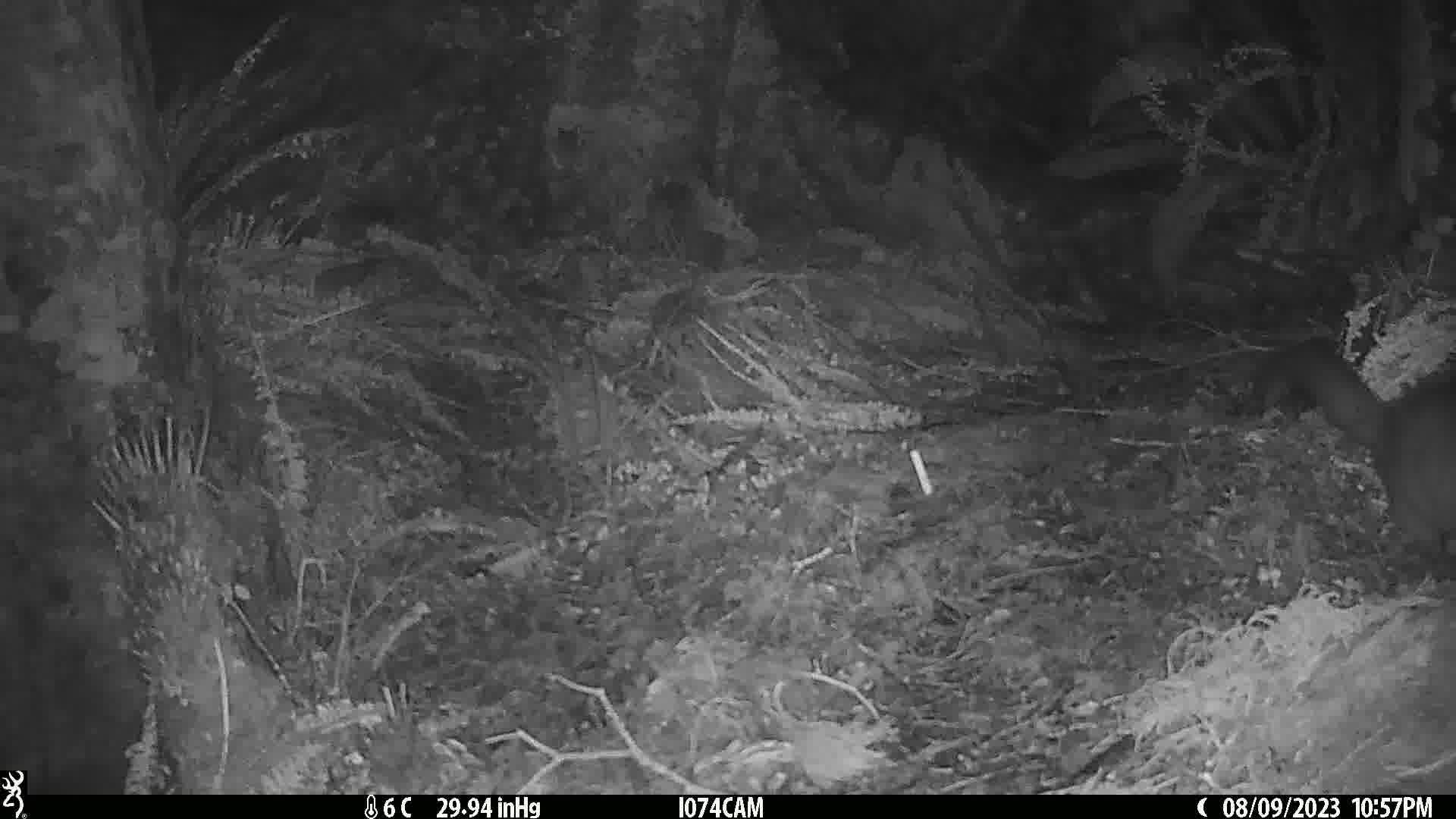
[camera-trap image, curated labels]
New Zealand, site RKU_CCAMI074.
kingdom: Animalia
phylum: Chordata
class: Mammalia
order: Diprotodontia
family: Phalangeridae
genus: Trichosurus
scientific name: Trichosurus vulpecula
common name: common brushtail possum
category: possum